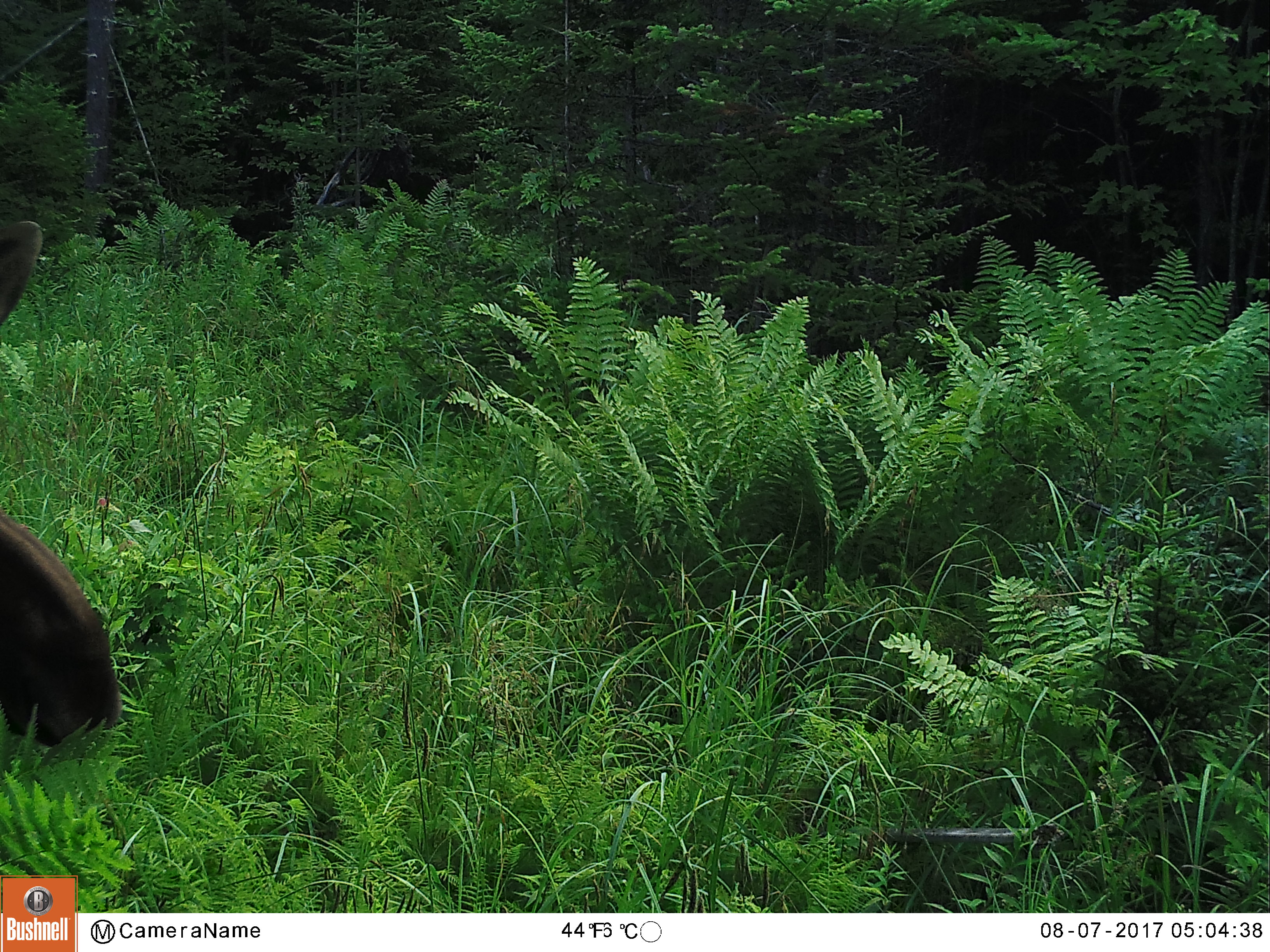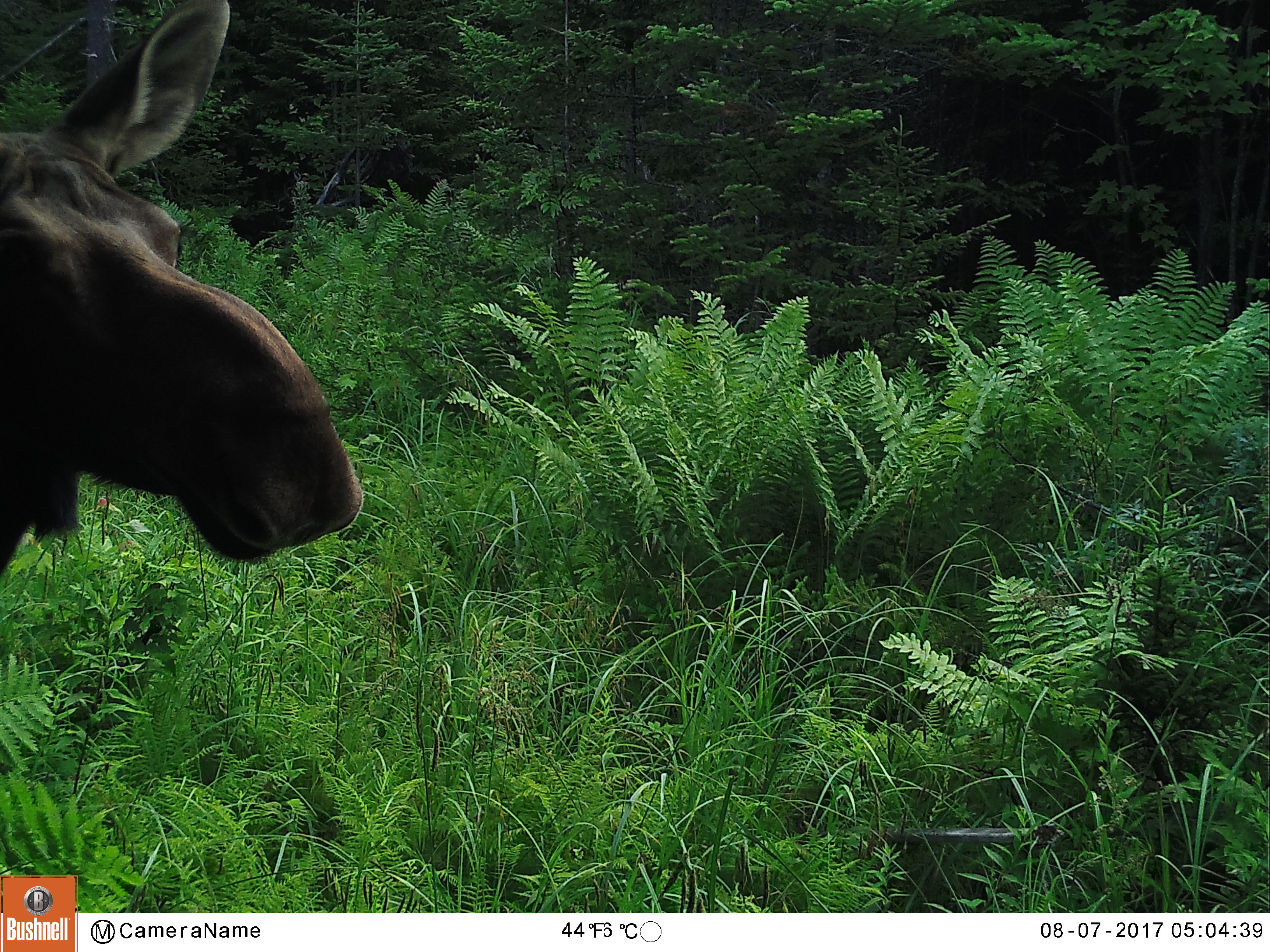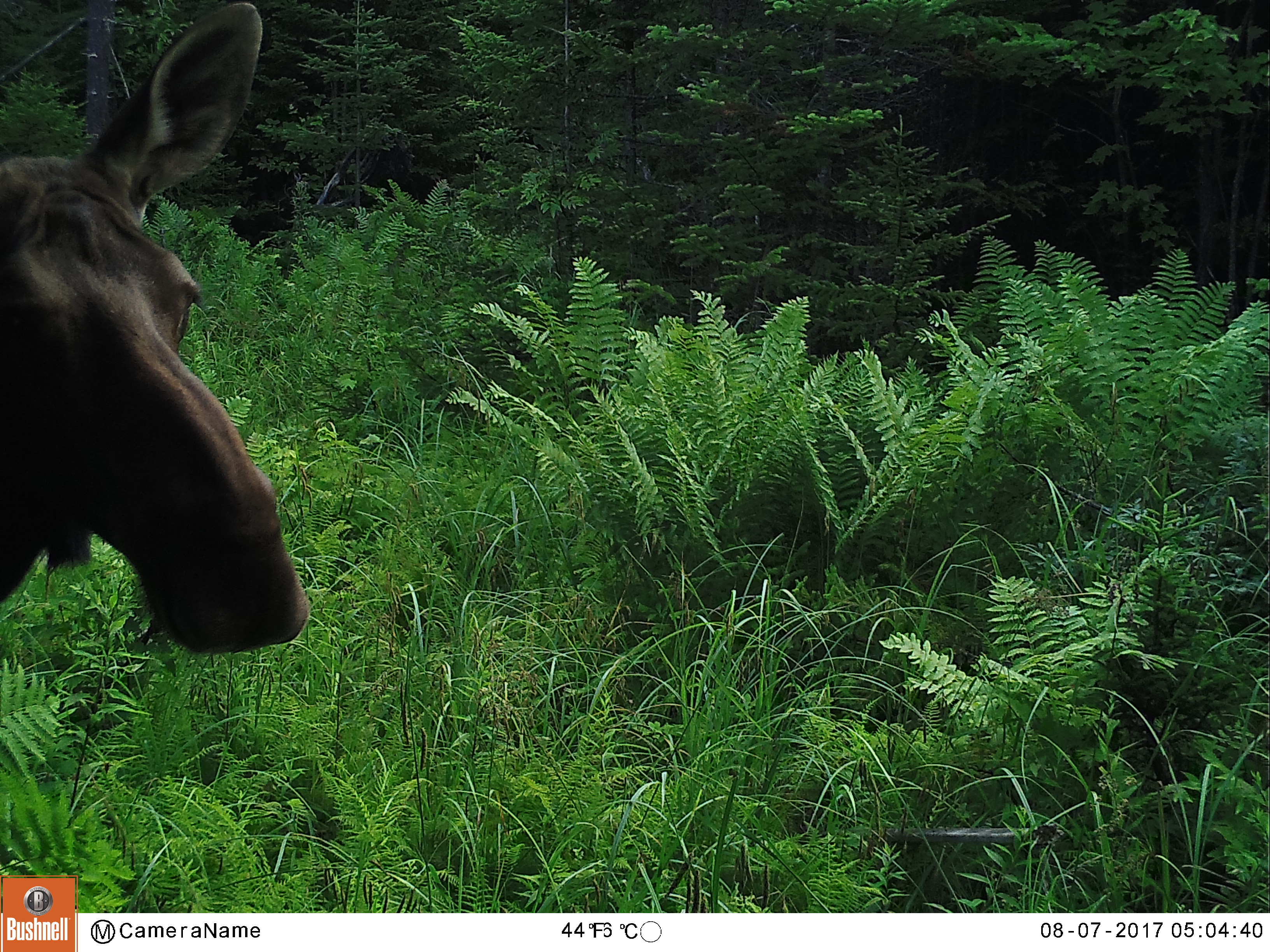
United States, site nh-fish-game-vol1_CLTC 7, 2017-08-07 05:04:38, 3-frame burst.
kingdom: Animalia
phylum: Chordata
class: Mammalia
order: Artiodactyla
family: Cervidae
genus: Alces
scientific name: Alces alces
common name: moose